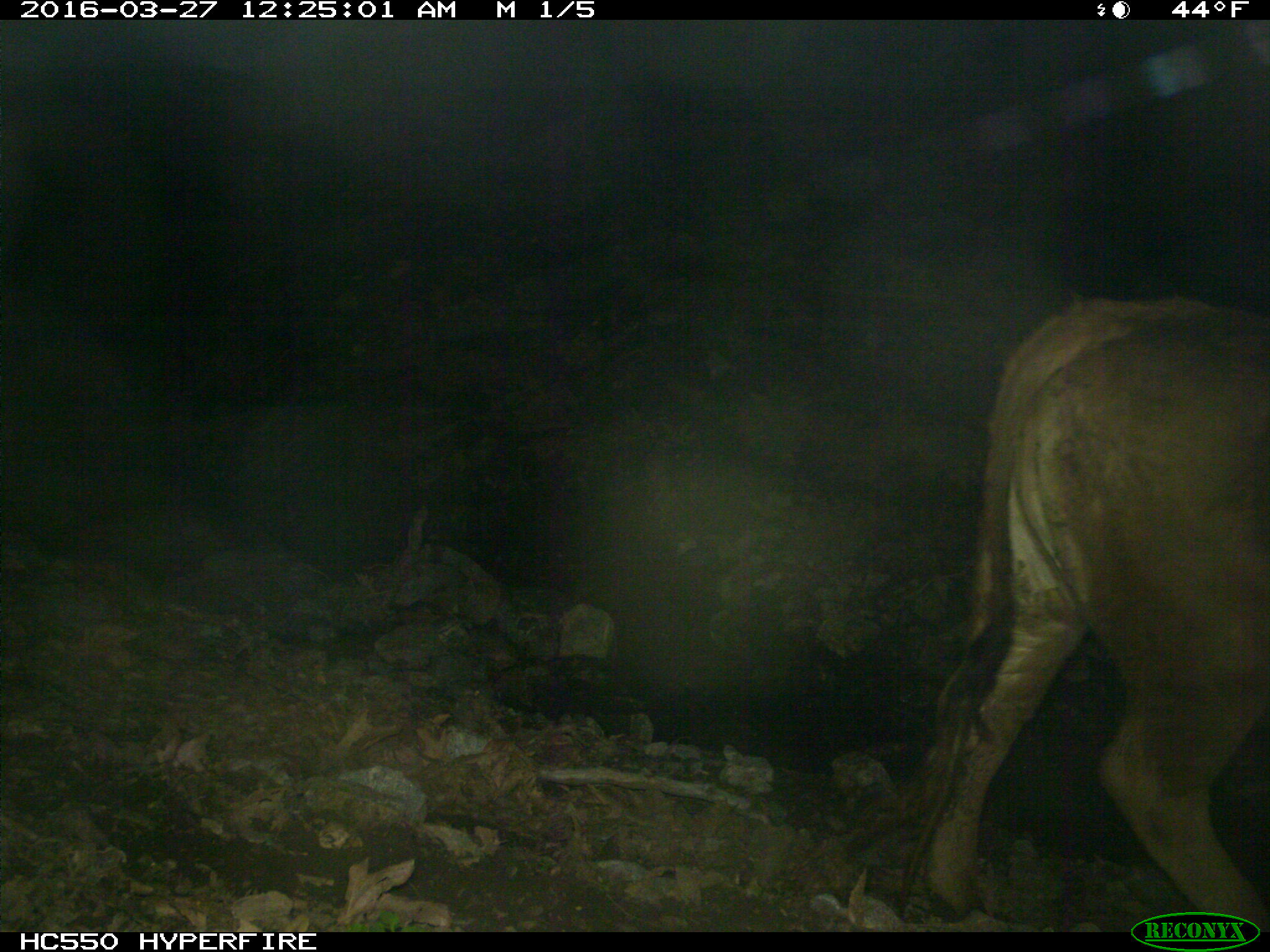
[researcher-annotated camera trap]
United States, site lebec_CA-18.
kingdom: Animalia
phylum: Chordata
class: Mammalia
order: Artiodactyla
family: Bovidae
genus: Bos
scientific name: Bos taurus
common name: domestic cow